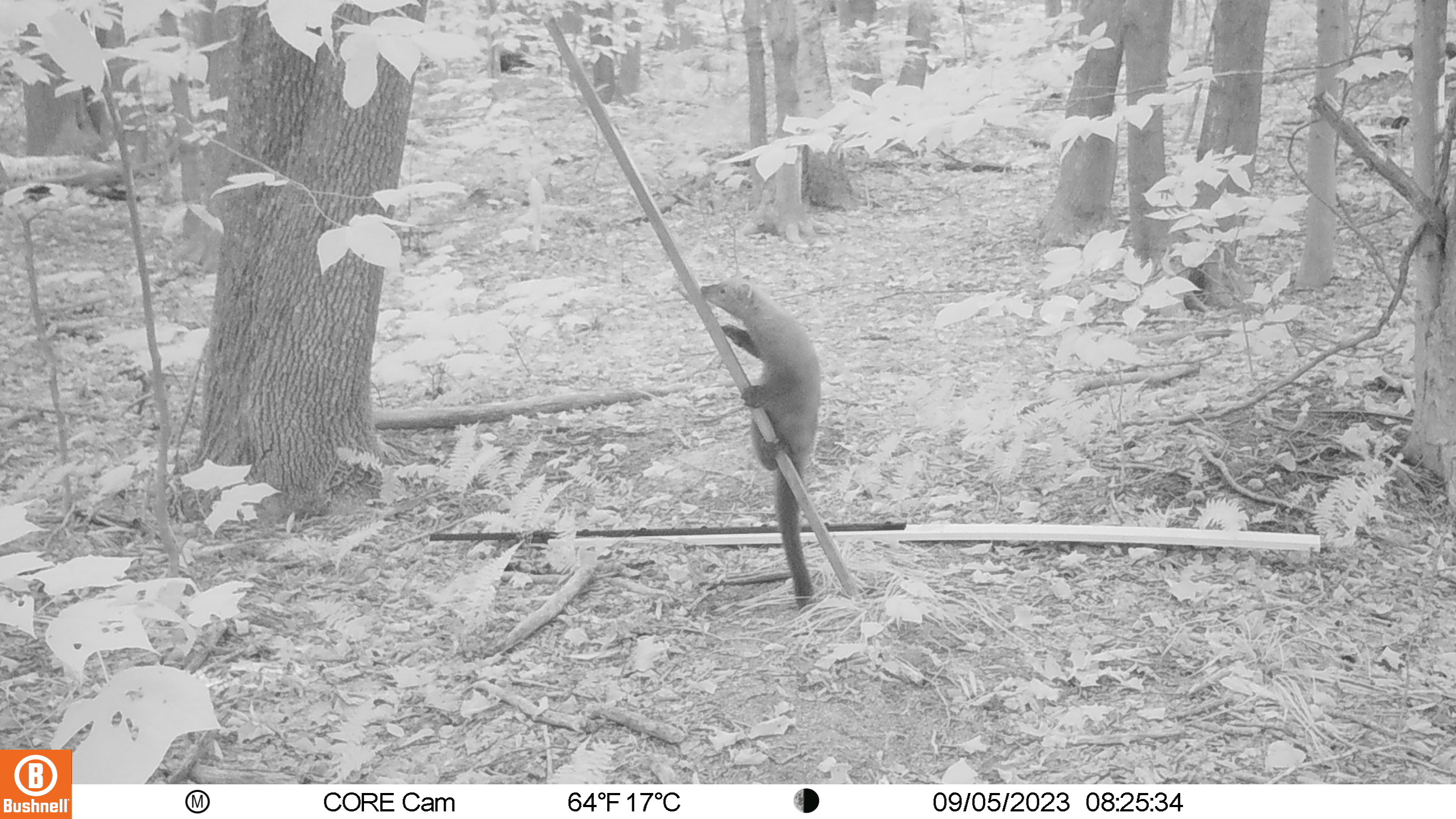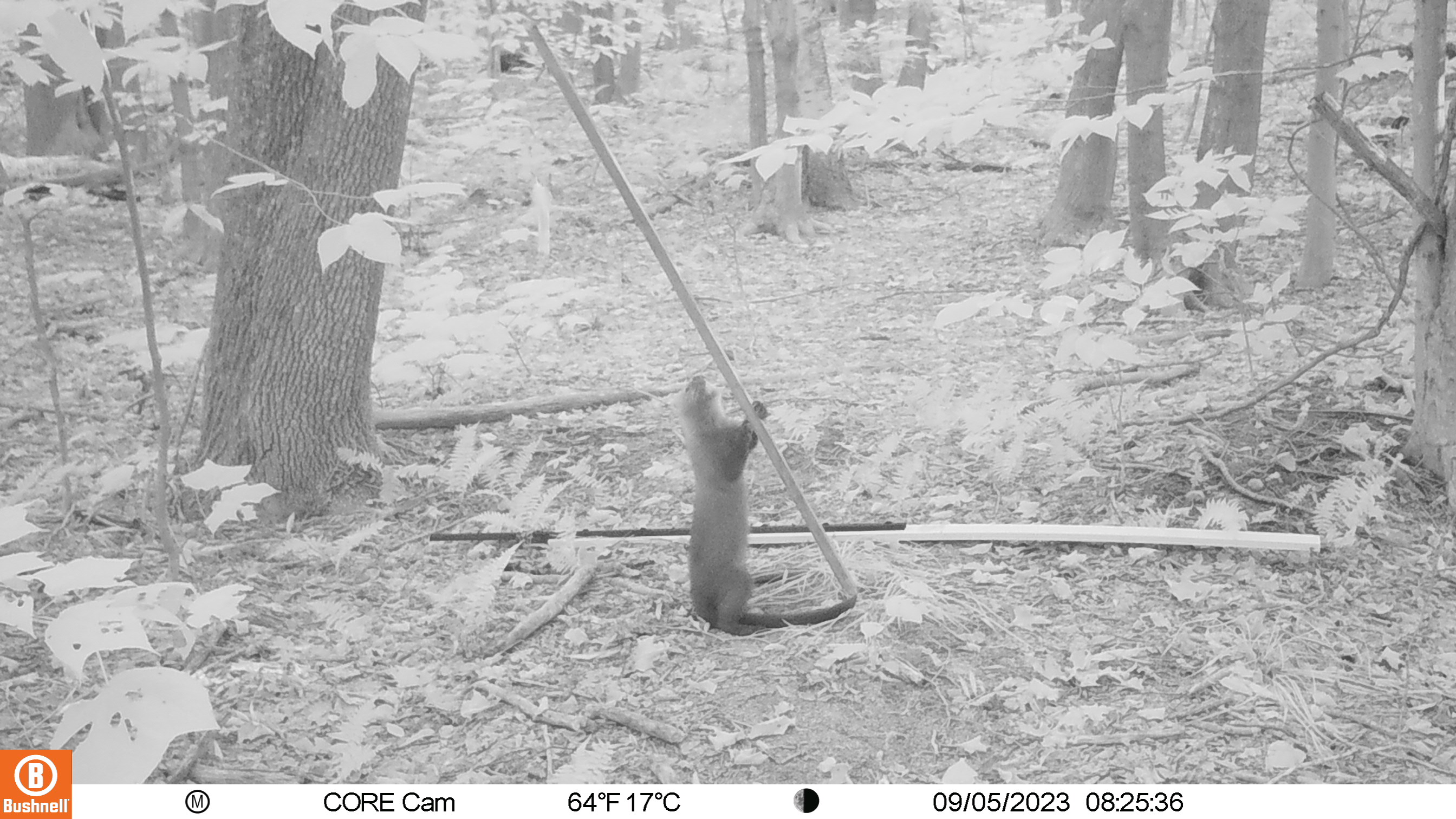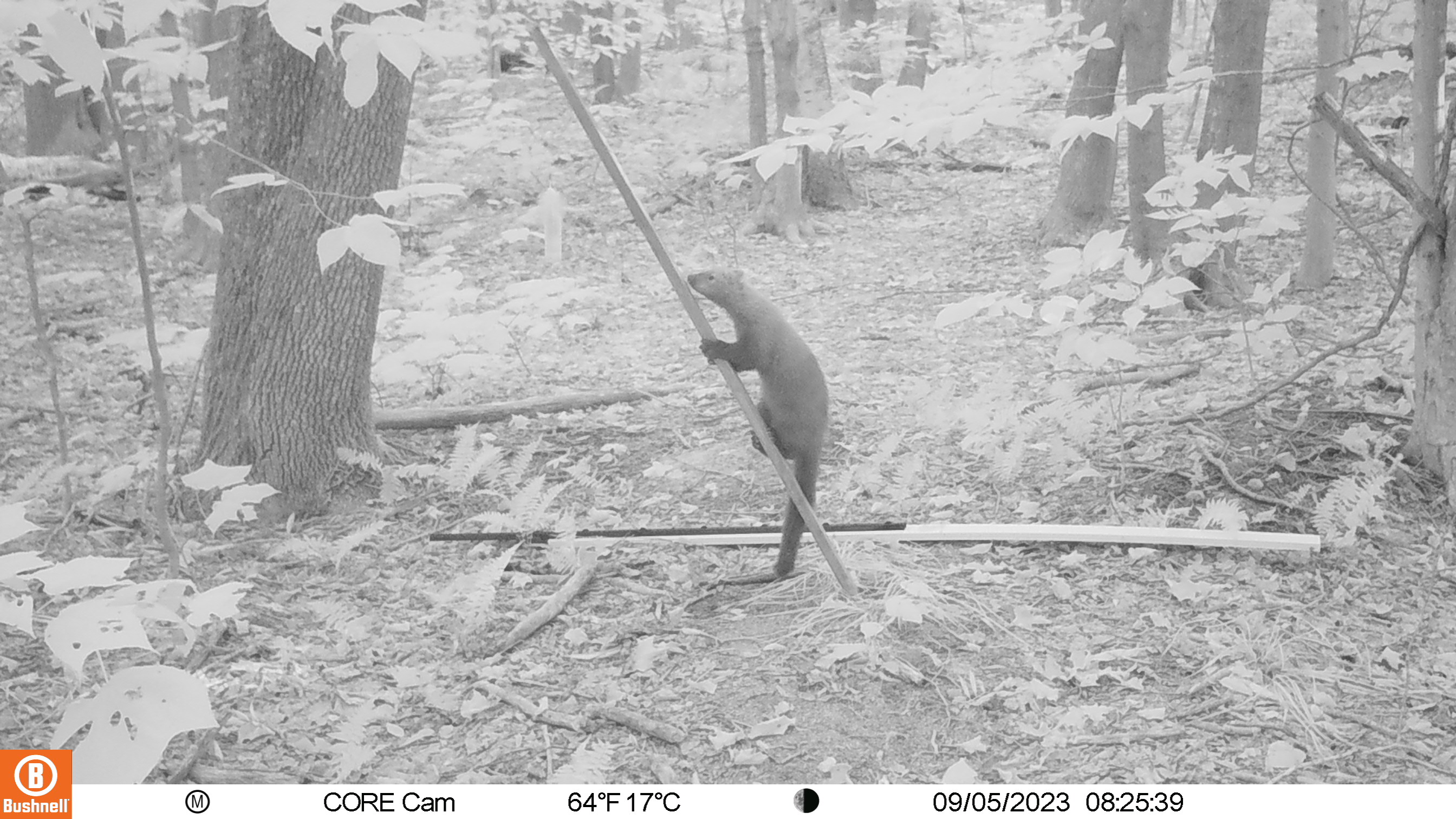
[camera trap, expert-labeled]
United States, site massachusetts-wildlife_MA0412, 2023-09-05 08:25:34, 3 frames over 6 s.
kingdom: Animalia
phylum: Chordata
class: Mammalia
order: Carnivora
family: Mustelidae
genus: Pekania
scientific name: Pekania pennanti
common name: fisher